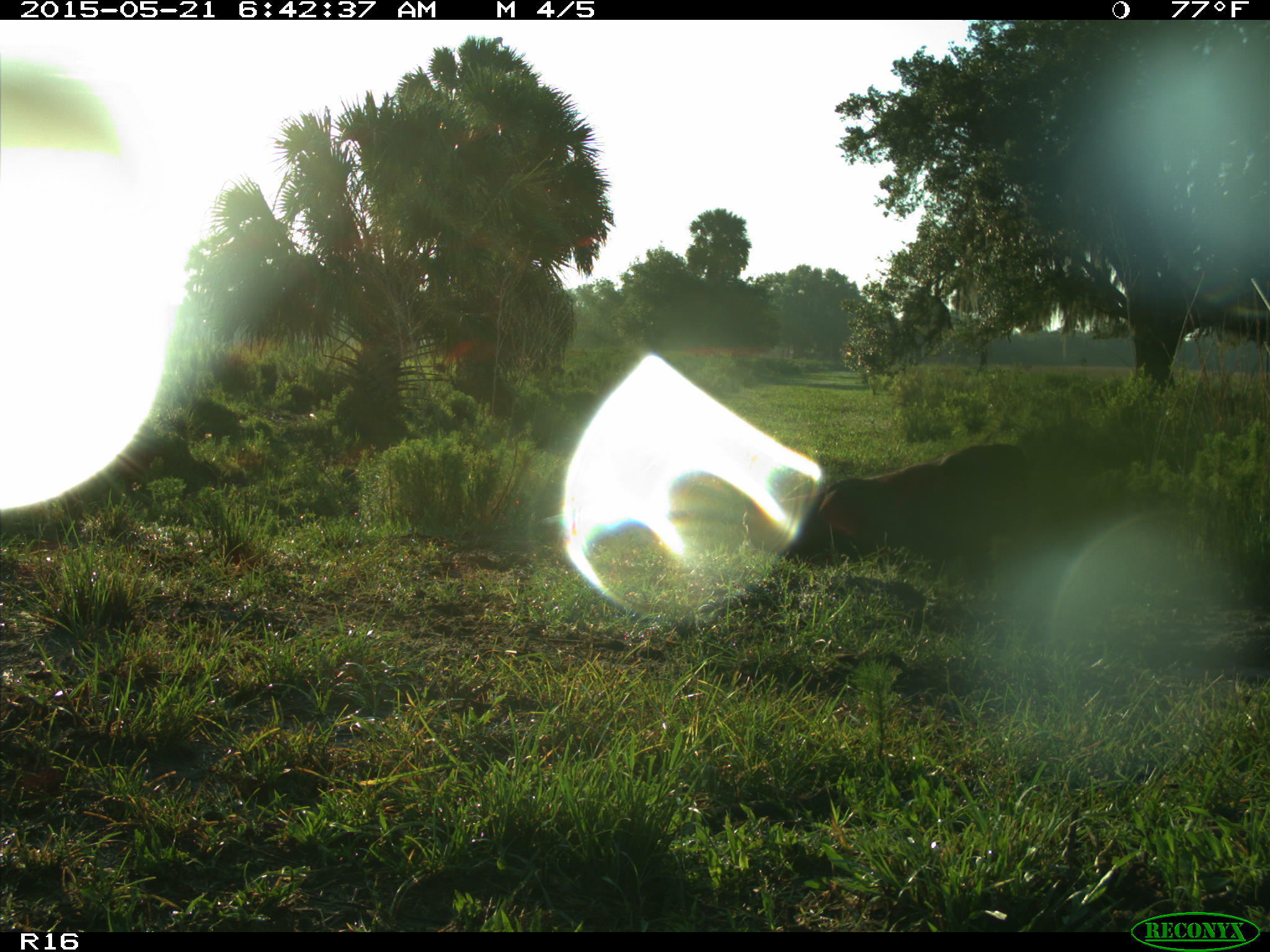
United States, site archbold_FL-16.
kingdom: Animalia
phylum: Chordata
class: Mammalia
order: Artiodactyla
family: Bovidae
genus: Bos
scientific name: Bos taurus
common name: domestic cow